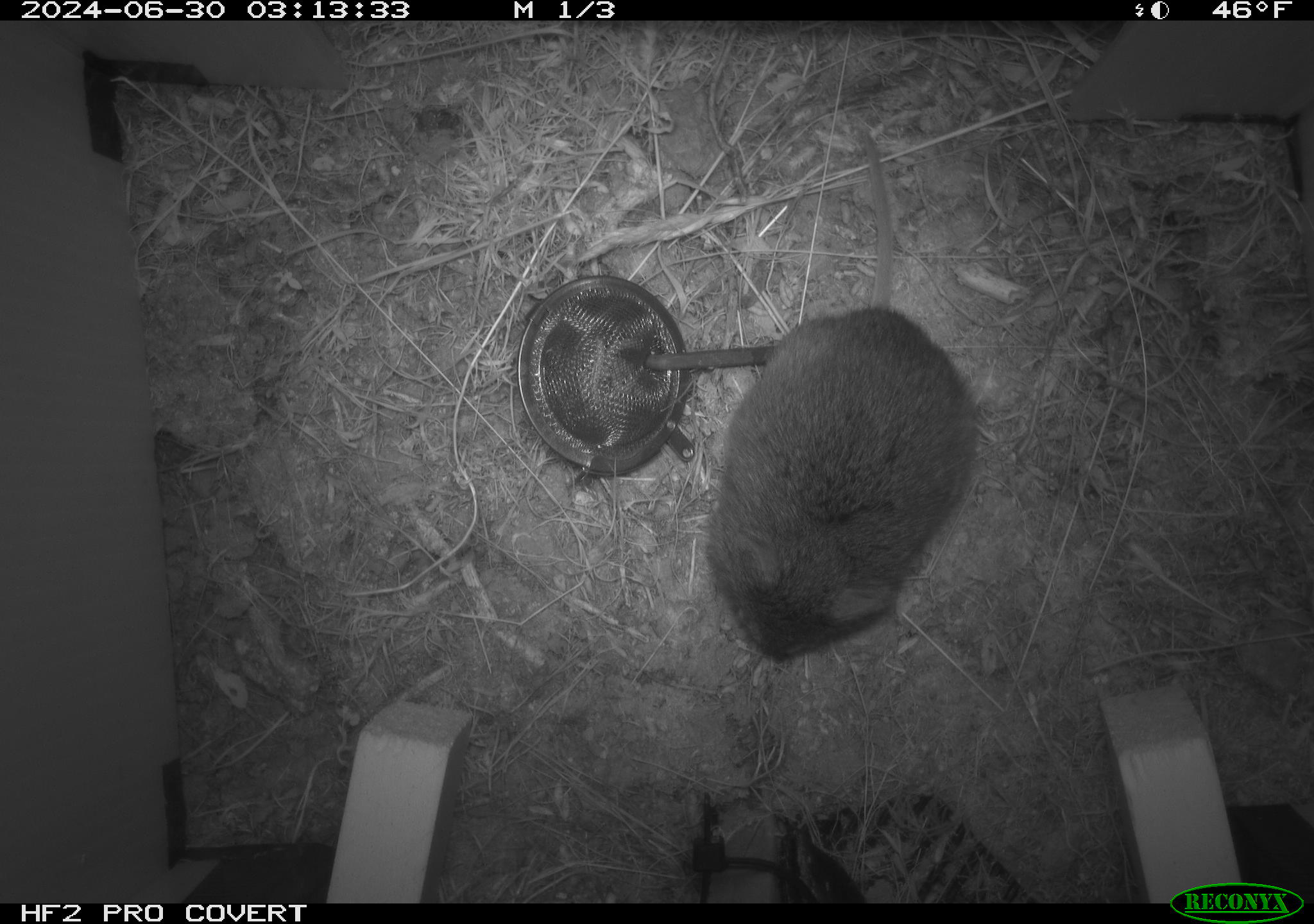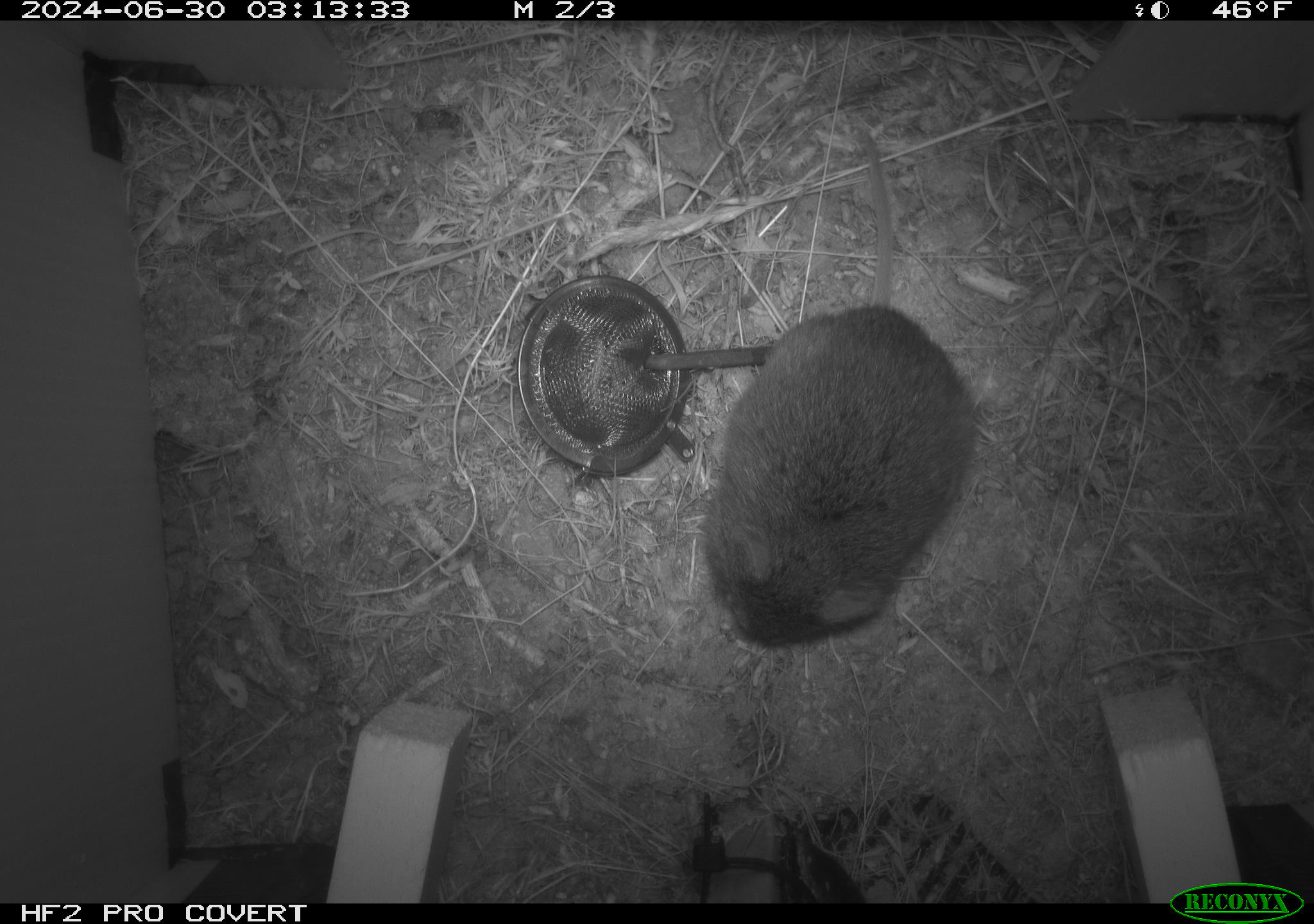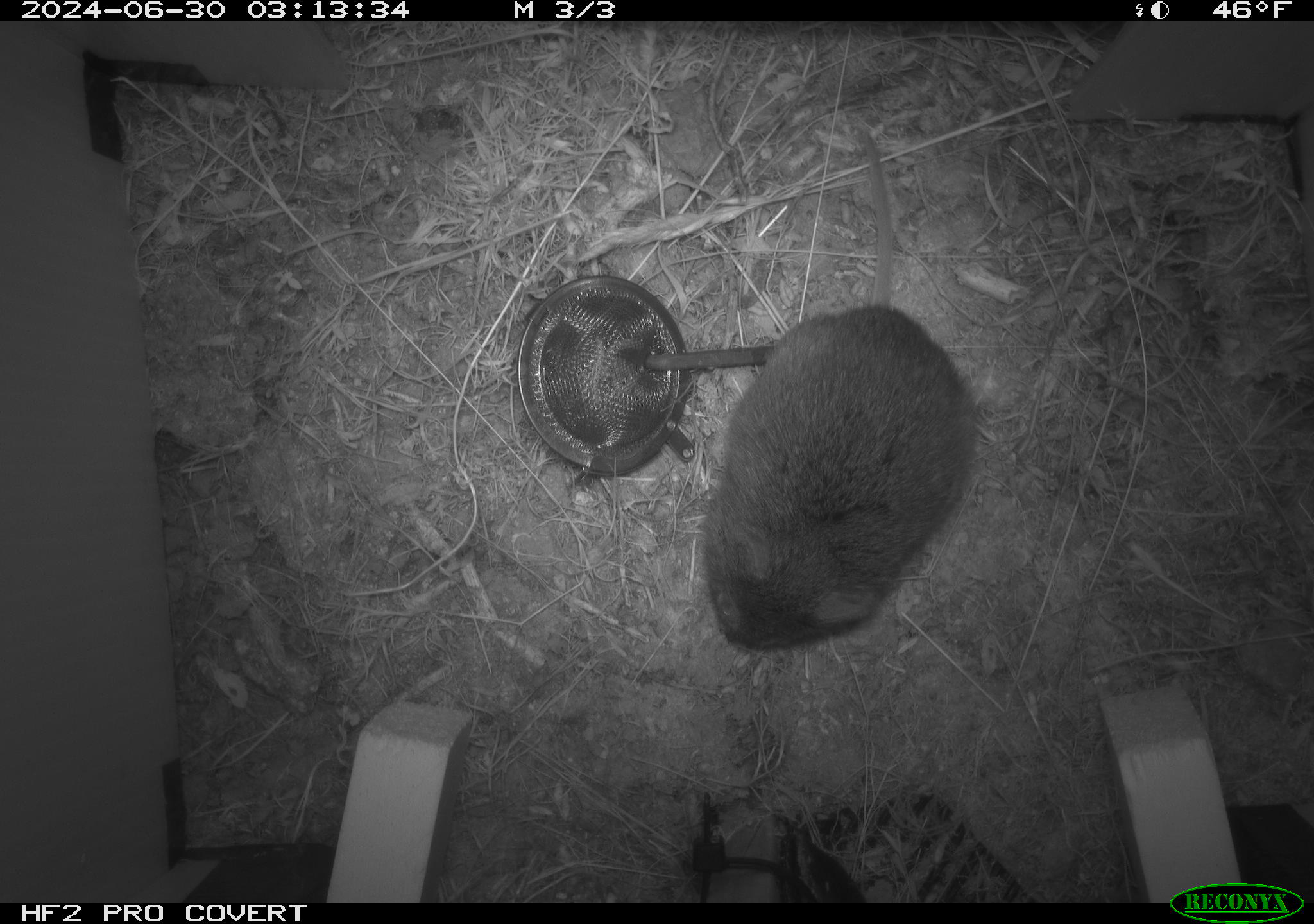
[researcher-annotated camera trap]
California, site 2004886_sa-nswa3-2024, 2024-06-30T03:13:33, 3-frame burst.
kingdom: Animalia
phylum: Chordata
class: Mammalia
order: Rodentia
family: Cricetidae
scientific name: Arvicolinae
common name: voles, lemmings, and muskrats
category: arvicolinae subfamily